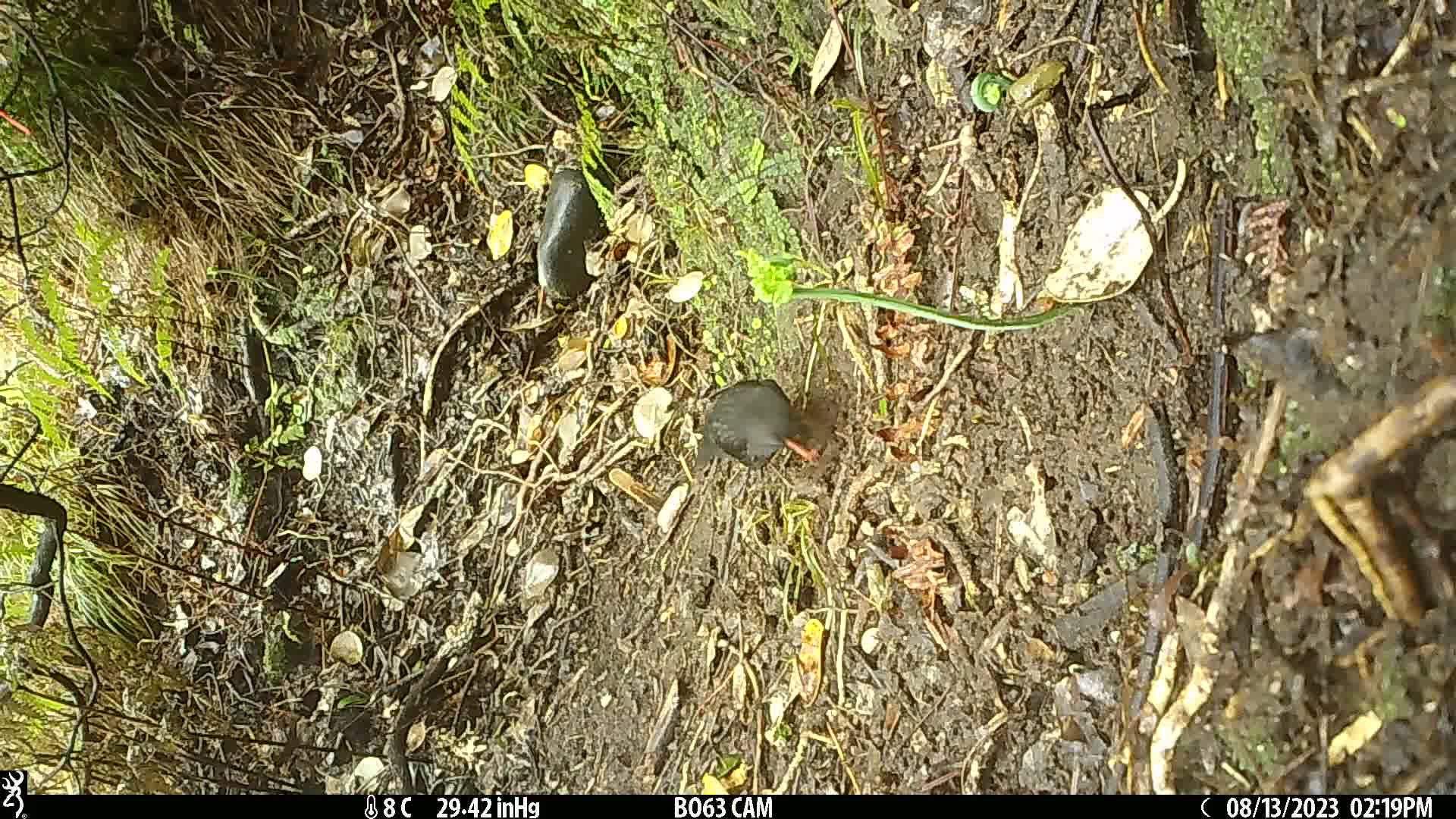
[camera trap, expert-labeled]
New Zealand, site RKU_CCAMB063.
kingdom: Animalia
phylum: Chordata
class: Aves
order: Passeriformes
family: Turdidae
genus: Turdus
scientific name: Turdus merula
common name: eurasian blackbird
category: blackbird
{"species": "blackbird (eurasian blackbird) (Turdus merula)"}